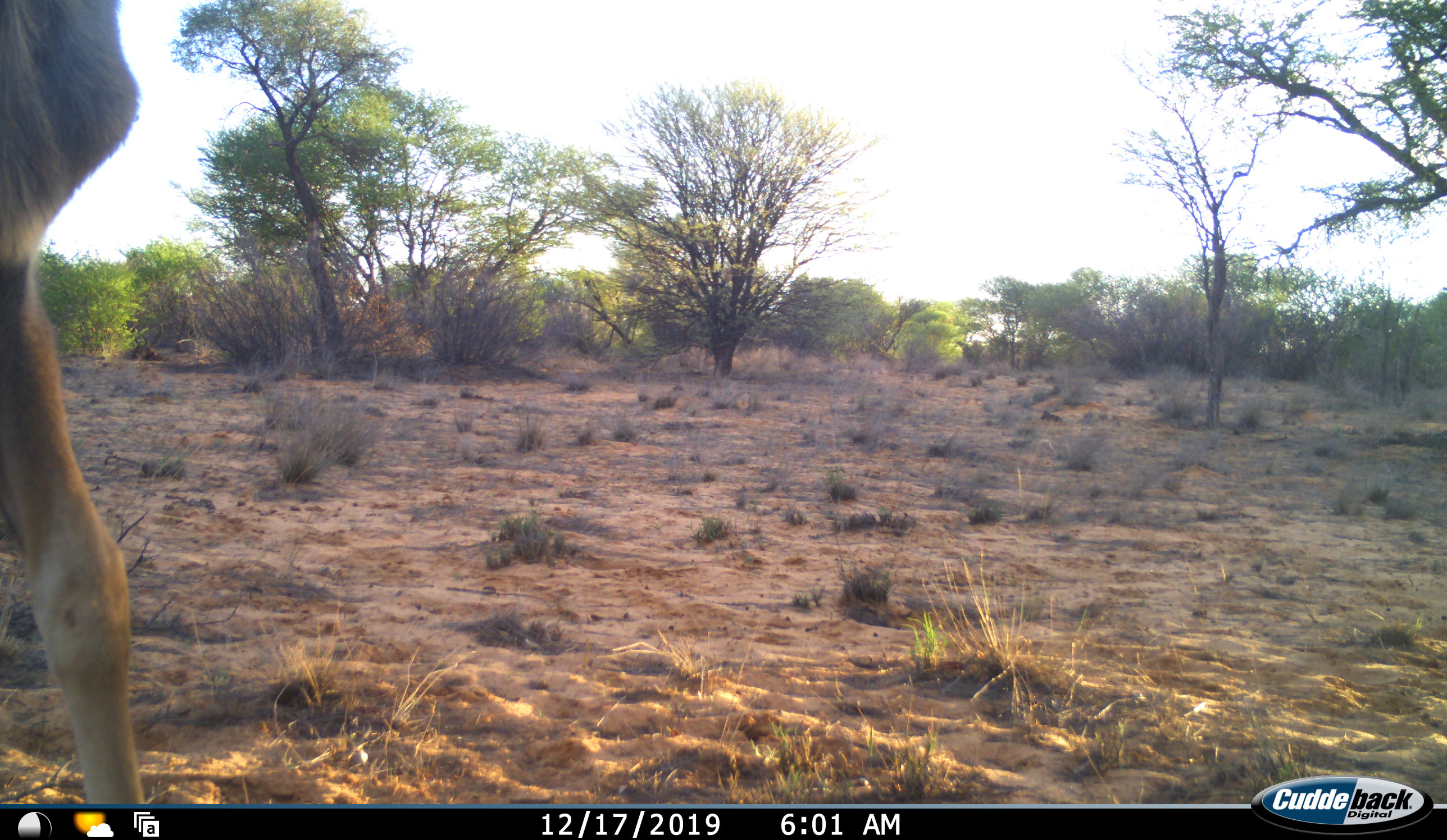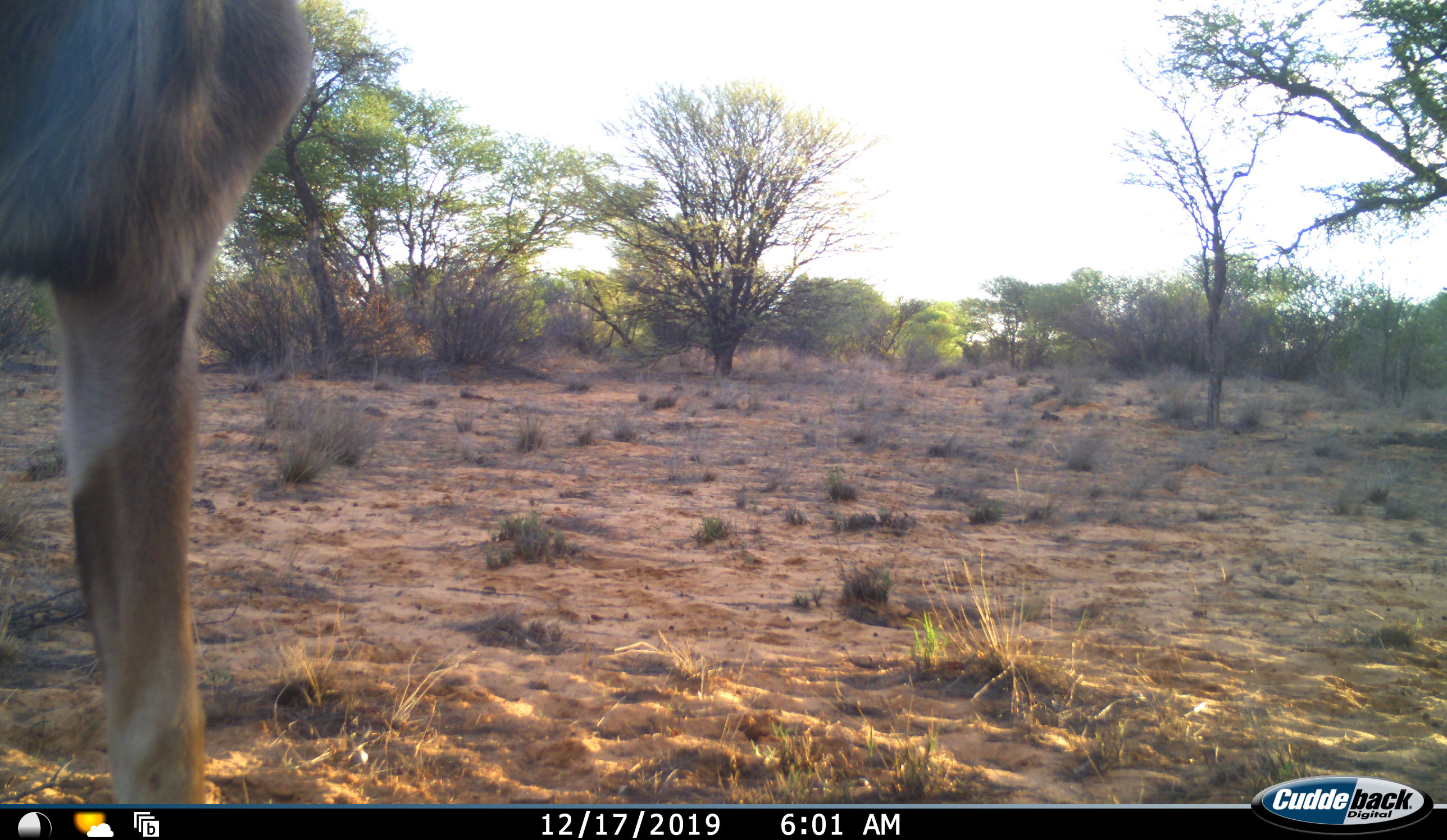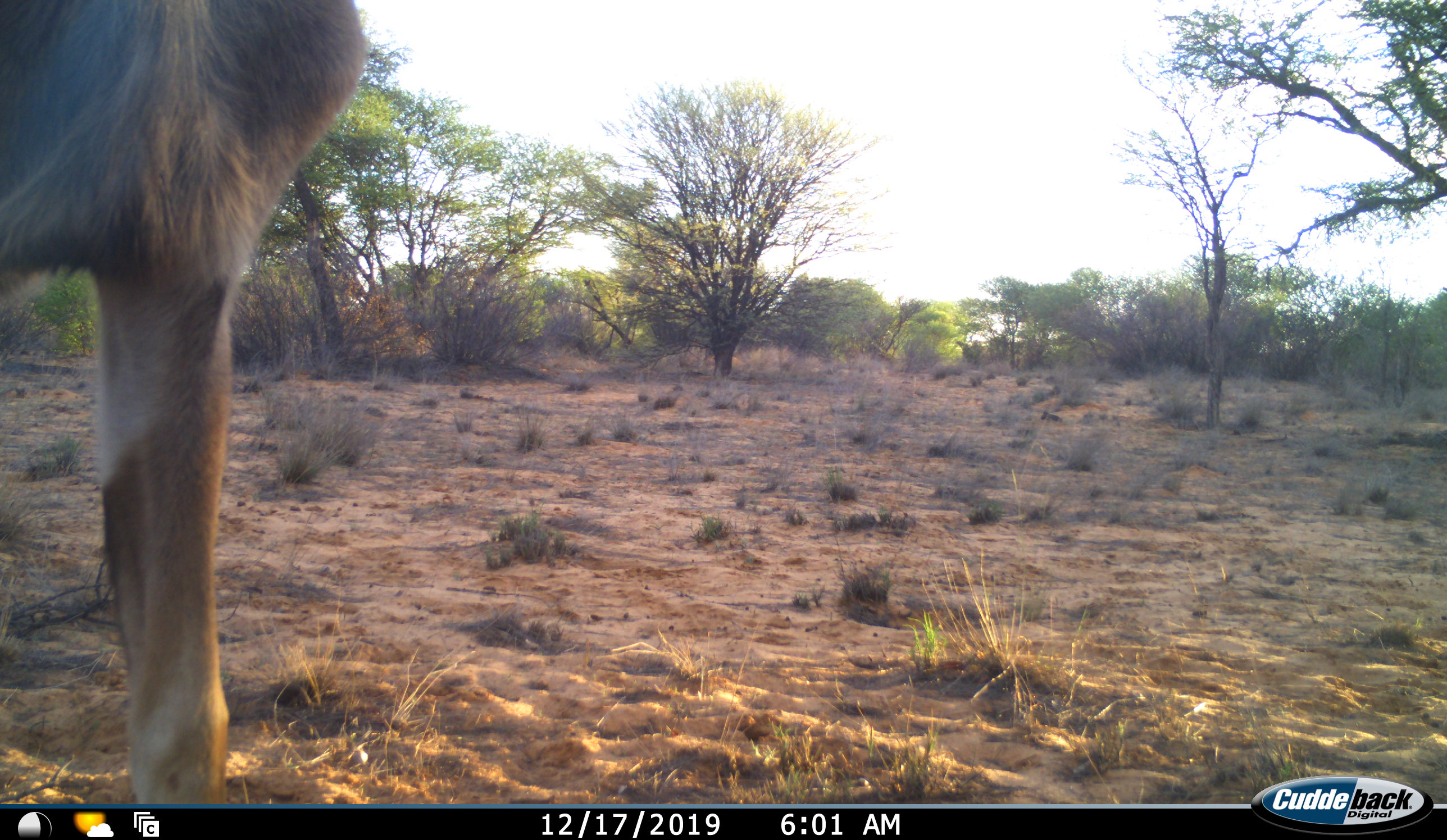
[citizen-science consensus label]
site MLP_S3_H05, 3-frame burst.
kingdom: Animalia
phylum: Chordata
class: Mammalia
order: Artiodactyla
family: Bovidae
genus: Tragelaphus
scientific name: Tragelaphus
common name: kudu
Kudu (Tragelaphus), count 1. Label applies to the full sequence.